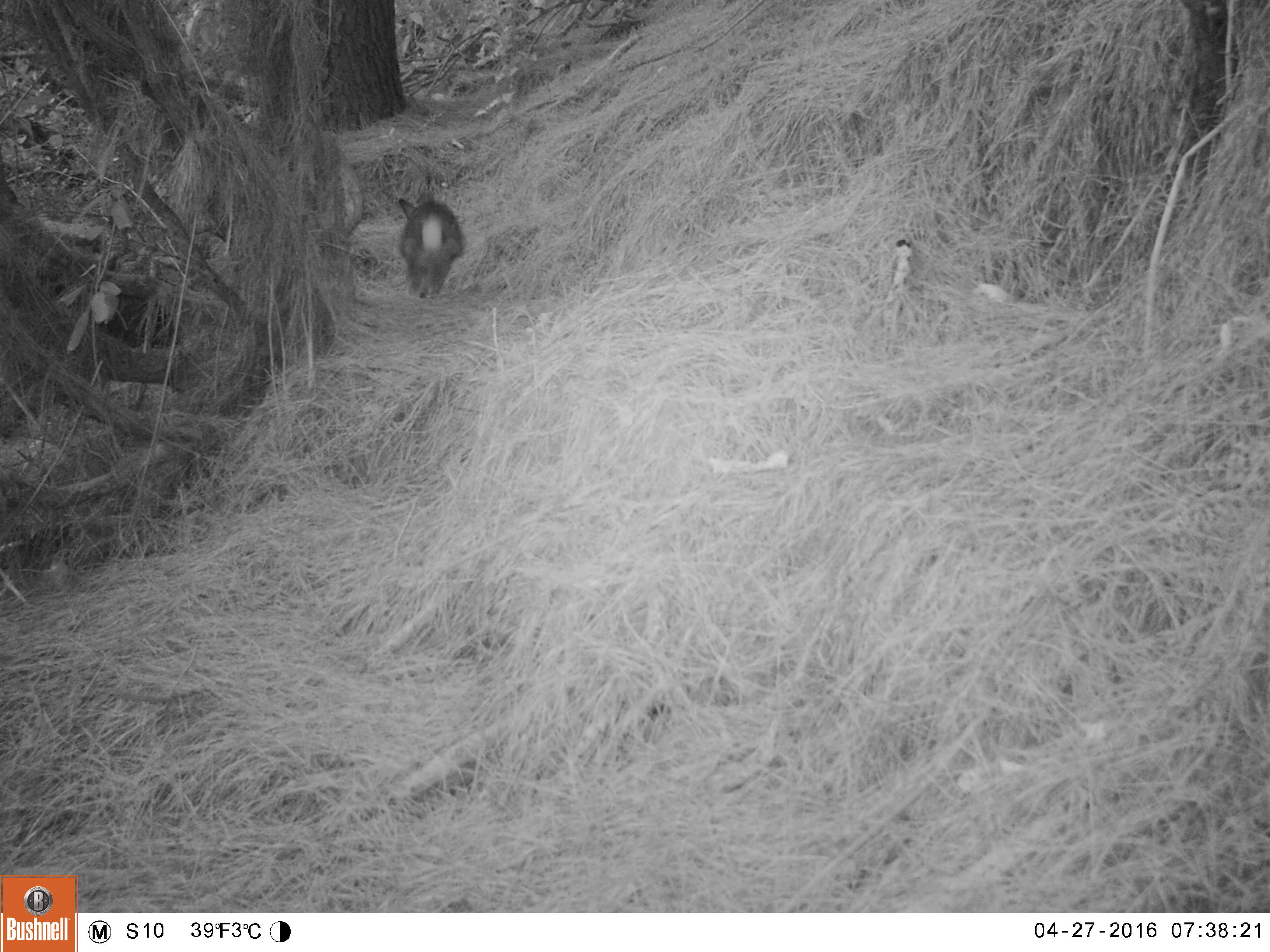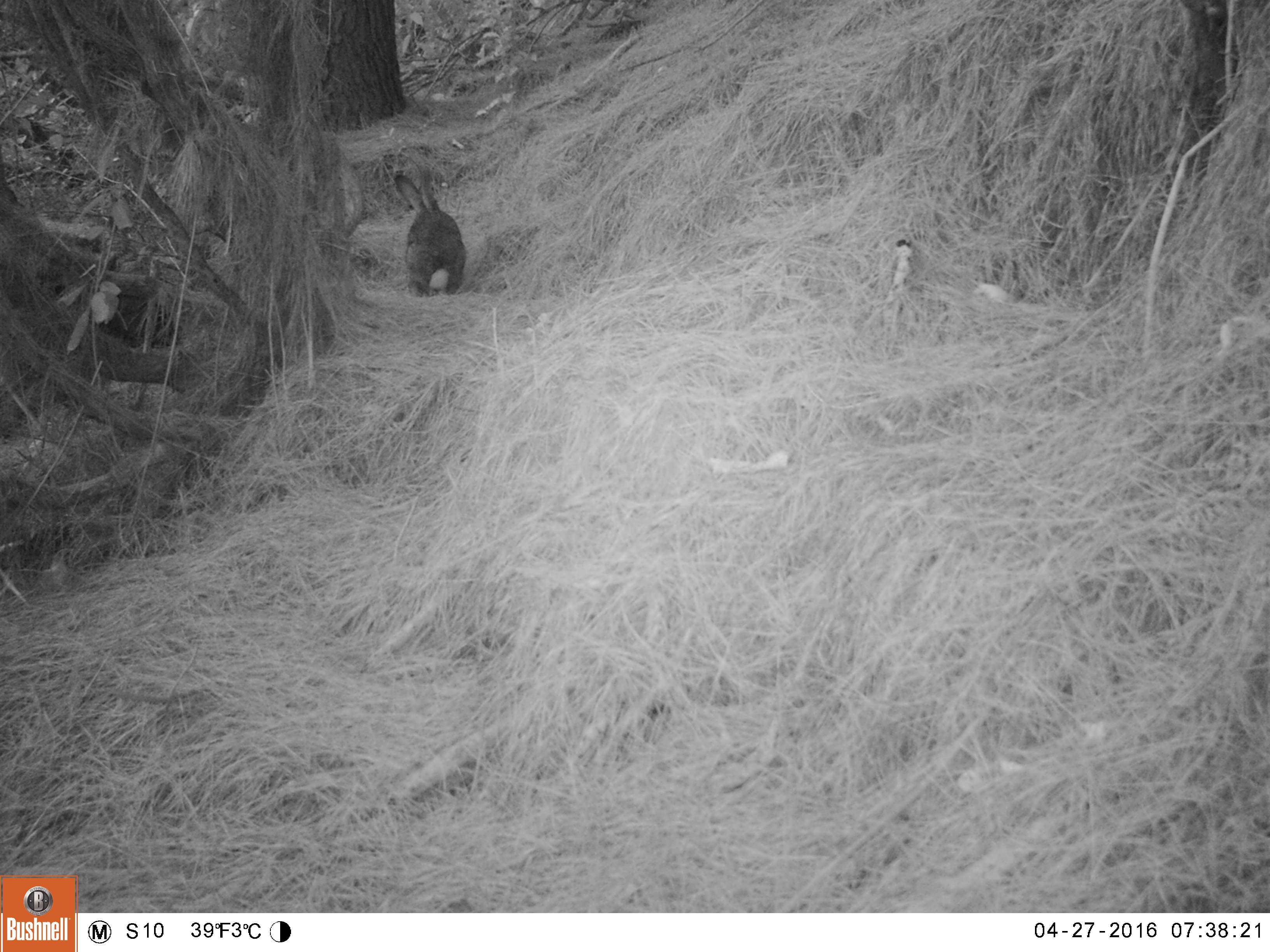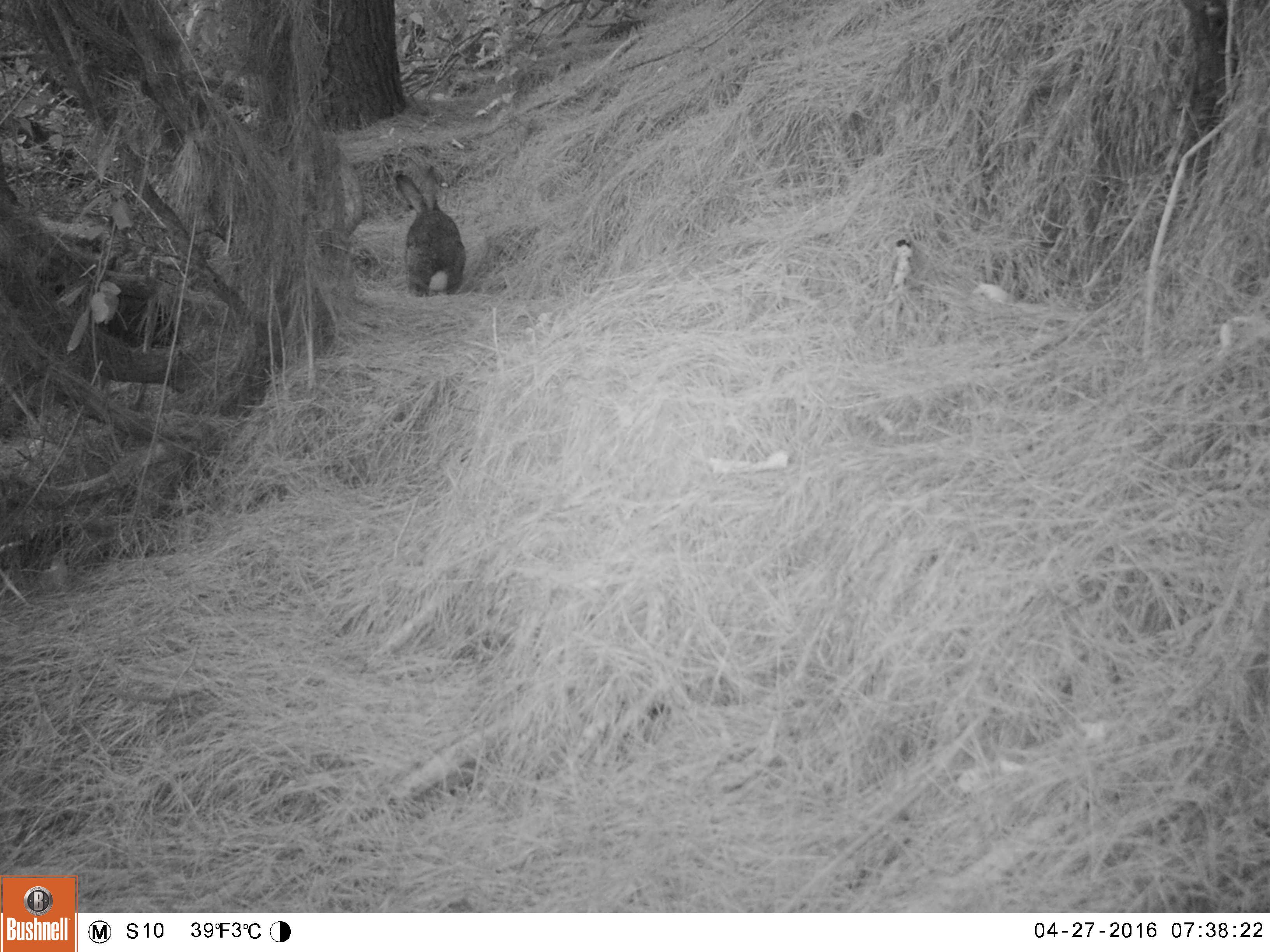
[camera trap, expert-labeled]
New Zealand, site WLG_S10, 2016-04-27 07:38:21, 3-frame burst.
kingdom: Animalia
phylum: Chordata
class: Mammalia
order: Lagomorpha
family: Leporidae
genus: Oryctolagus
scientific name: Oryctolagus cuniculus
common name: european rabbit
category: rabbit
Rabbit (european rabbit) (Oryctolagus cuniculus).